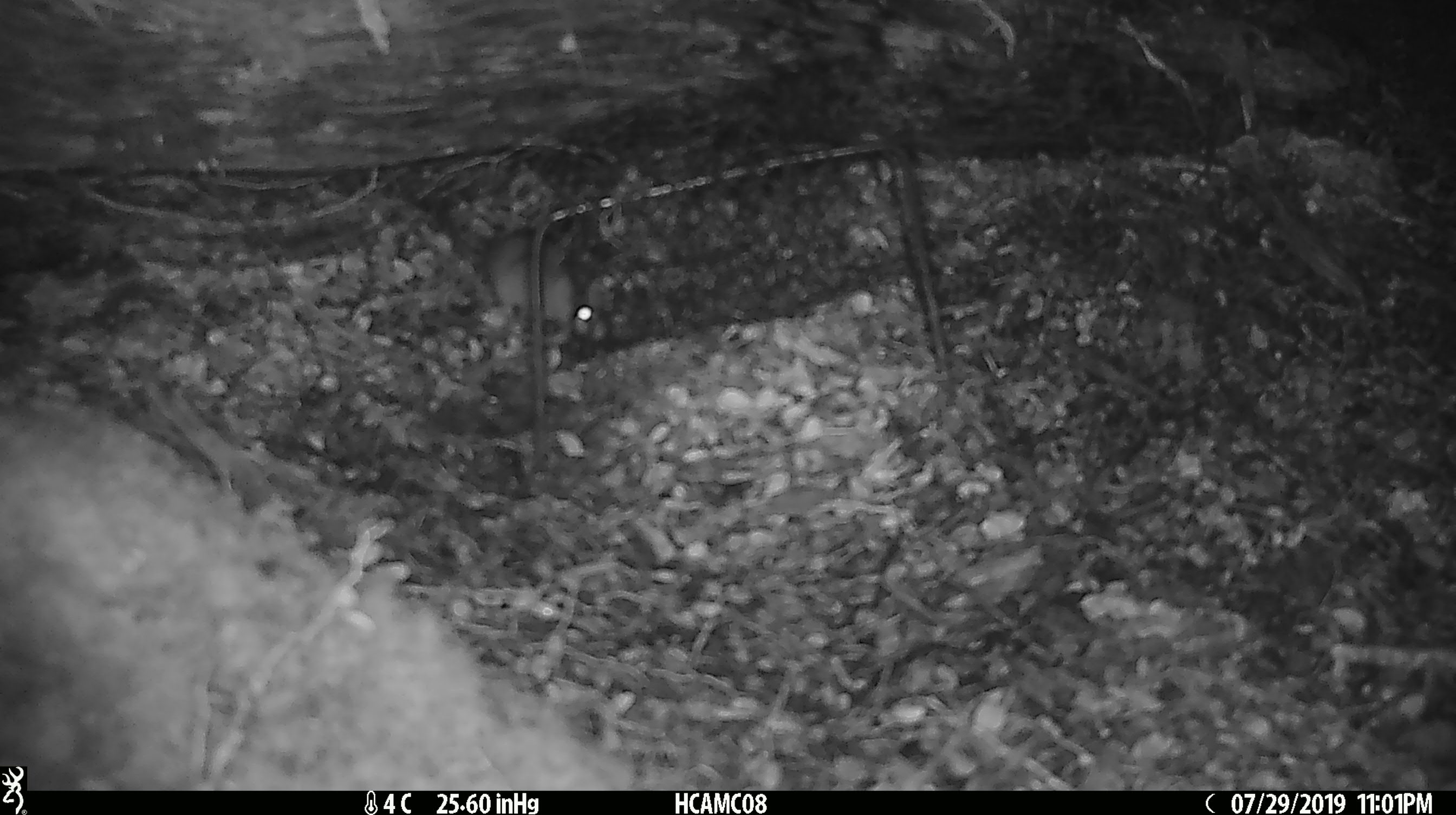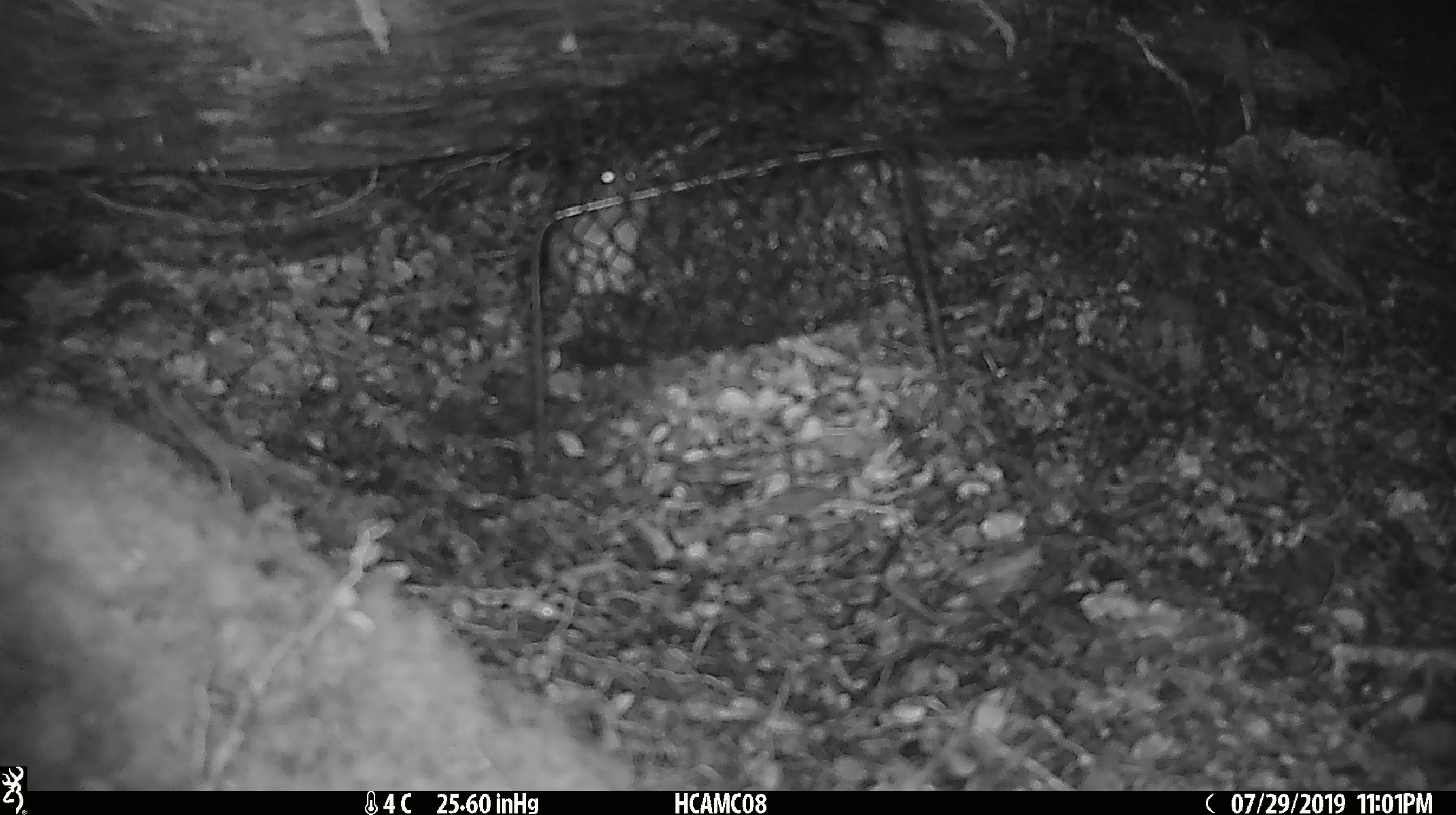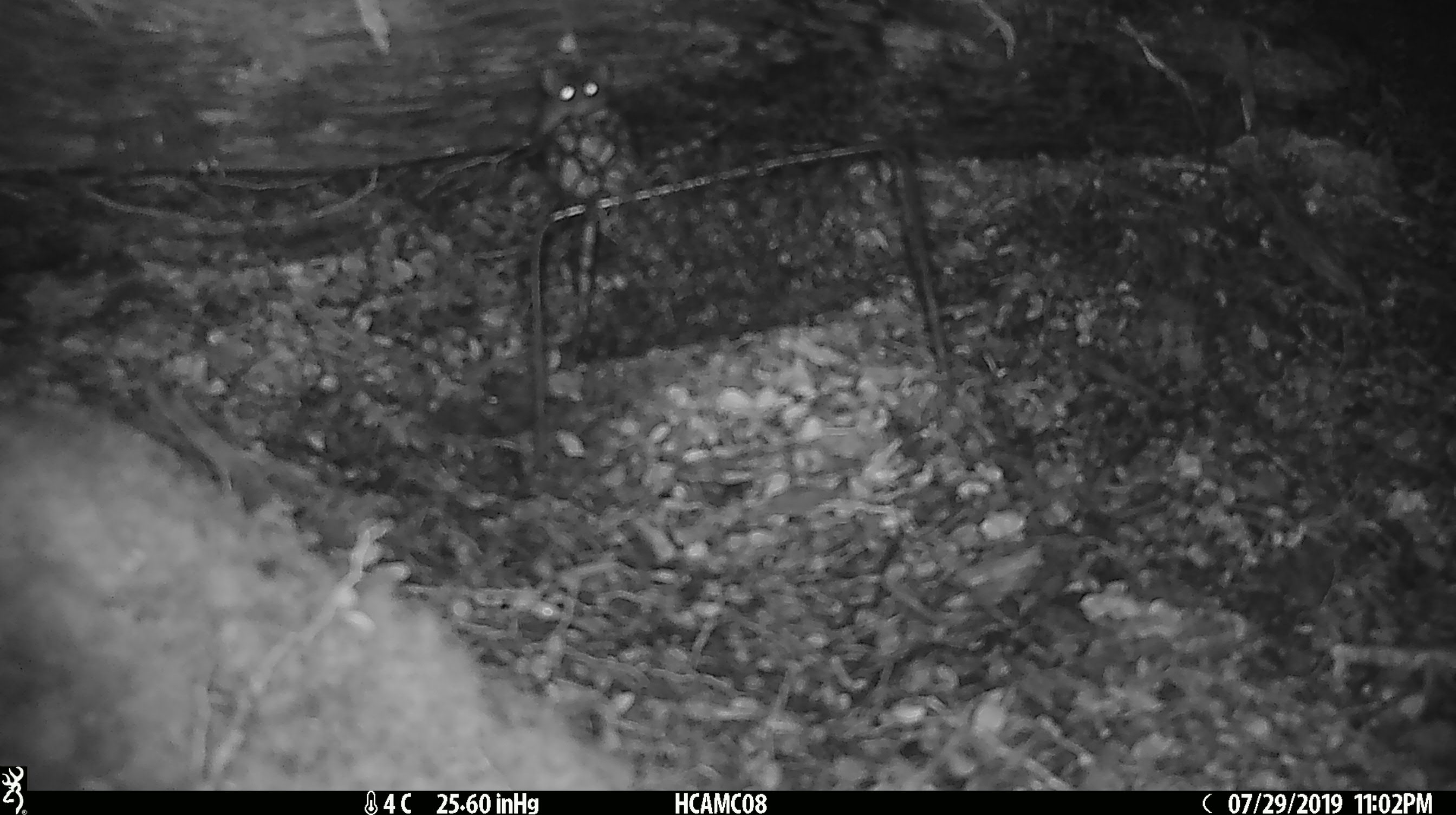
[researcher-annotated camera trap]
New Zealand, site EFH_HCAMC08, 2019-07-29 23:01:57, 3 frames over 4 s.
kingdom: Animalia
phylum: Chordata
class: Mammalia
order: Rodentia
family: Muridae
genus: Mus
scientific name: Mus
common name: mouse